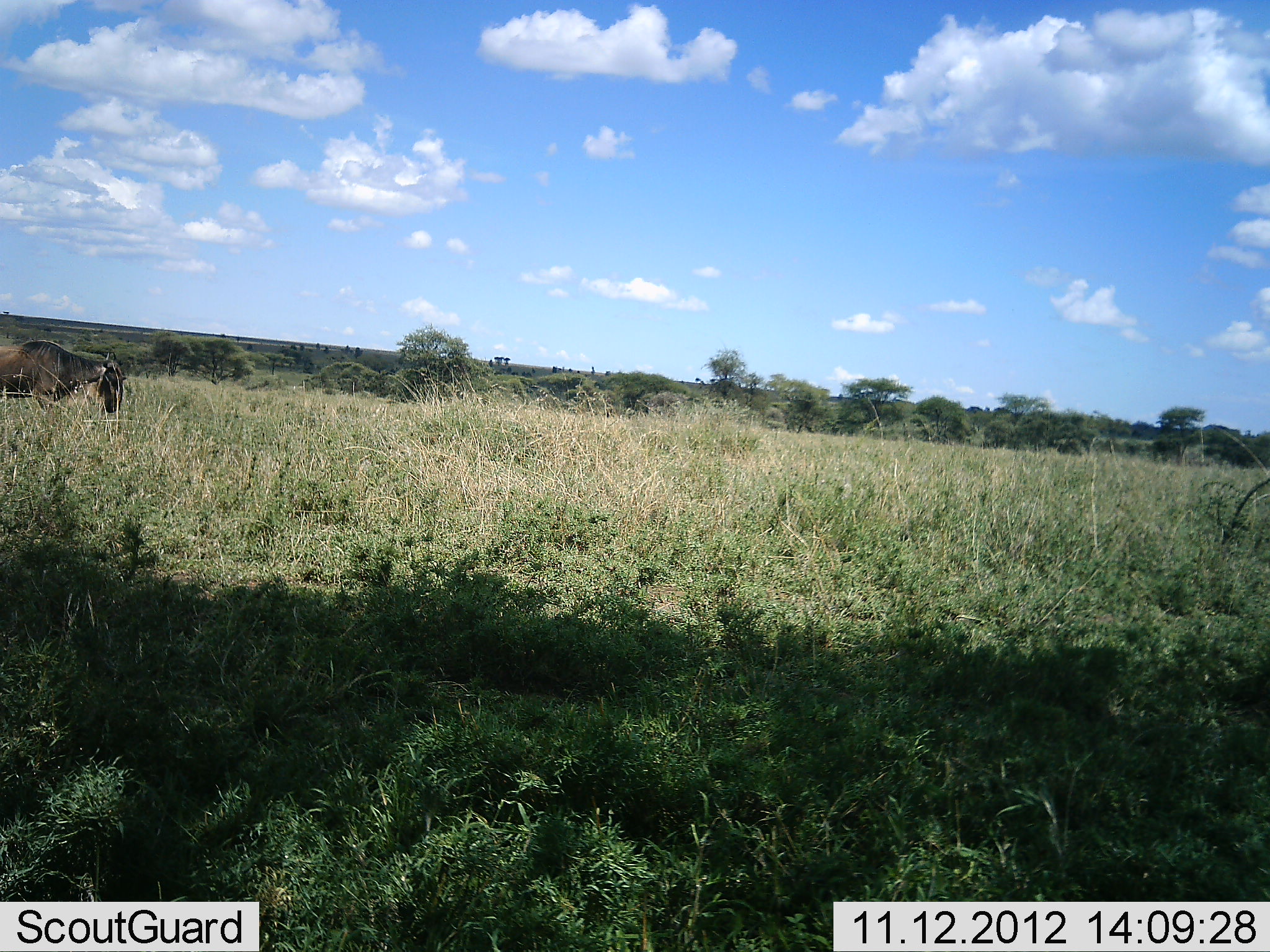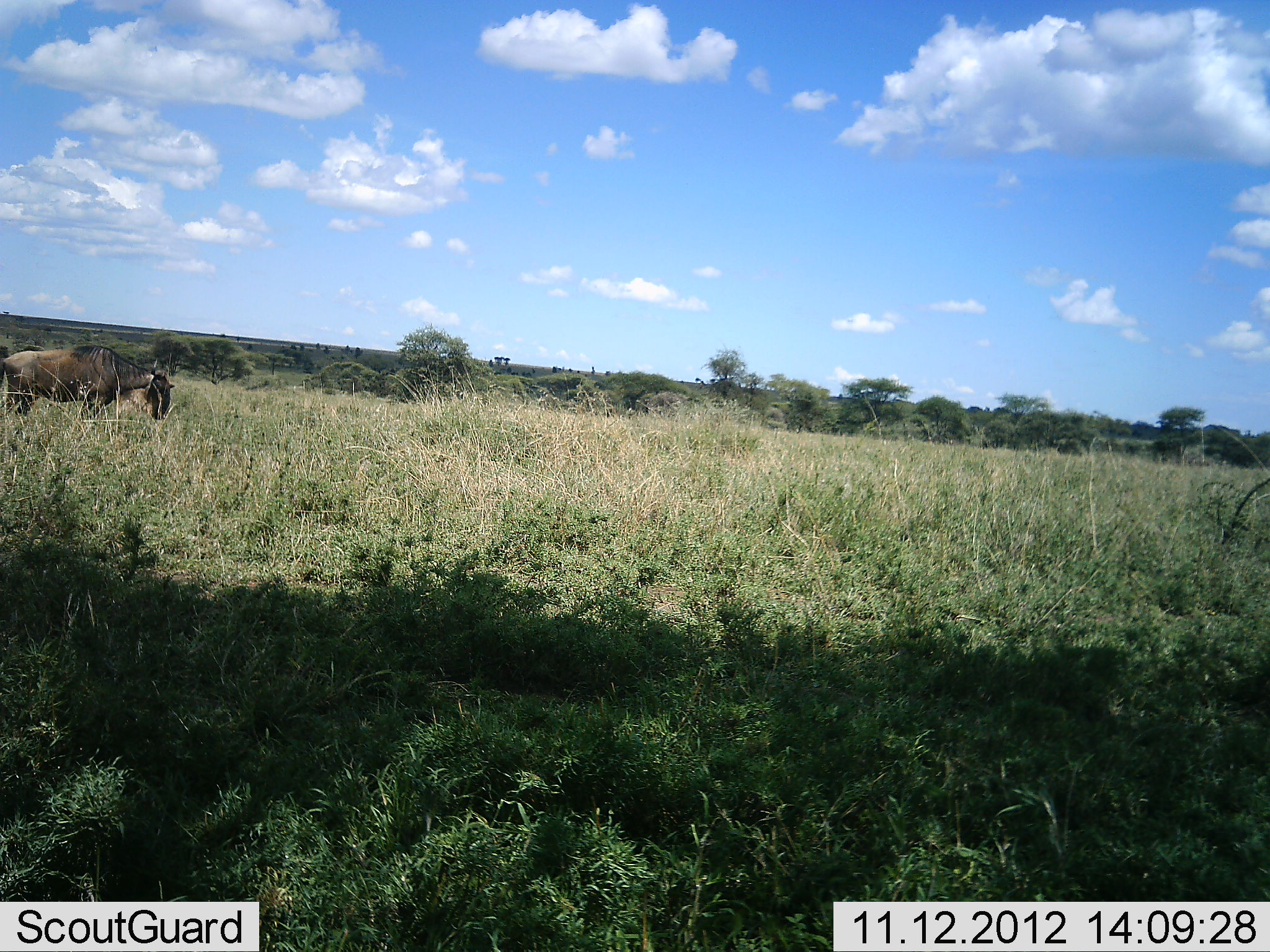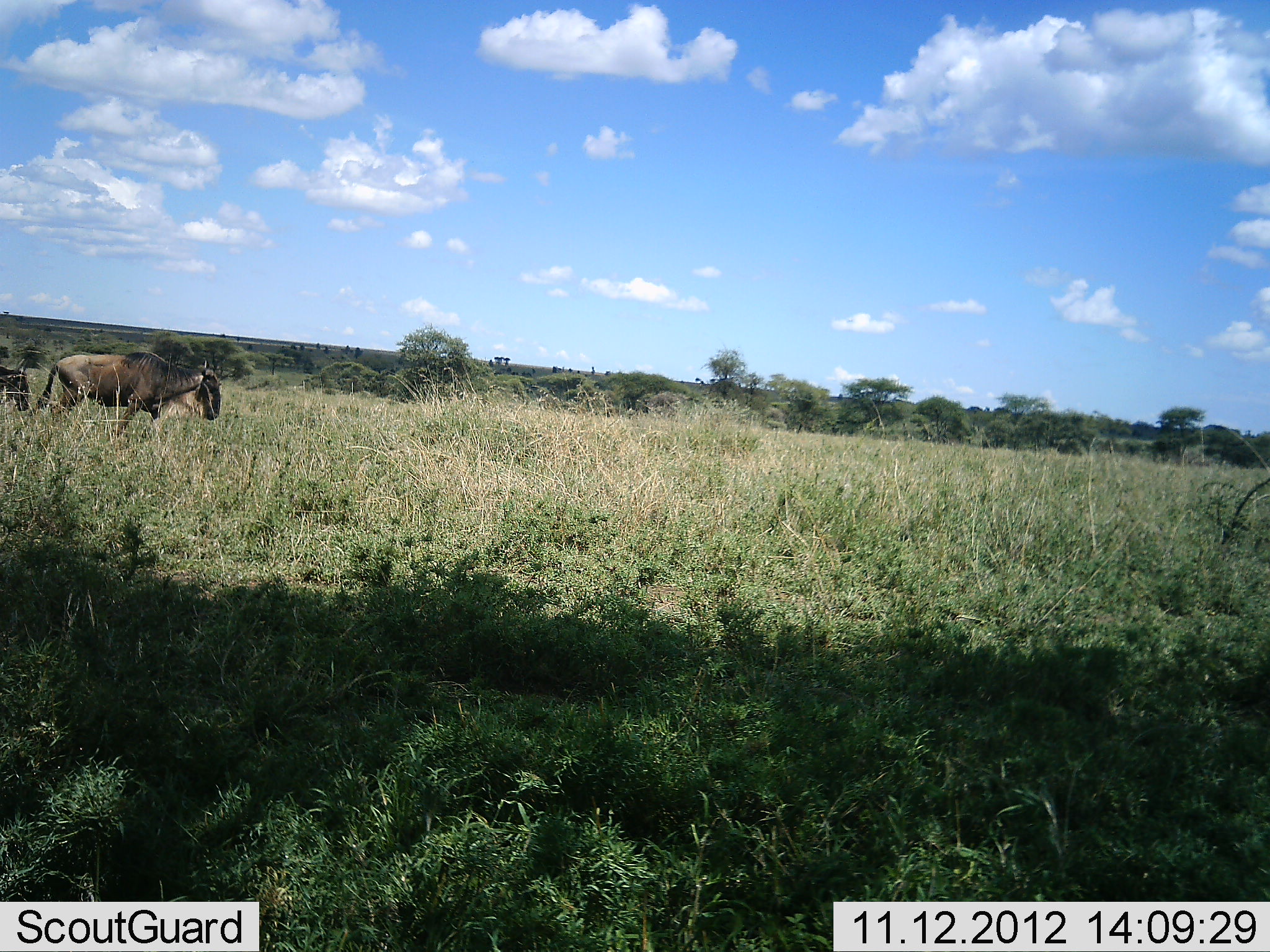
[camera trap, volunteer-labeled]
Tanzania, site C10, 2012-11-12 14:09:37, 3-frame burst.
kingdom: Animalia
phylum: Chordata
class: Mammalia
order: Artiodactyla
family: Bovidae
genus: Connochaetes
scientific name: Connochaetes taurinus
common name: blue wildebeest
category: wildebeest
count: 2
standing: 10%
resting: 0%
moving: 100%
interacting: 0%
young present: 0%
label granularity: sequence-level